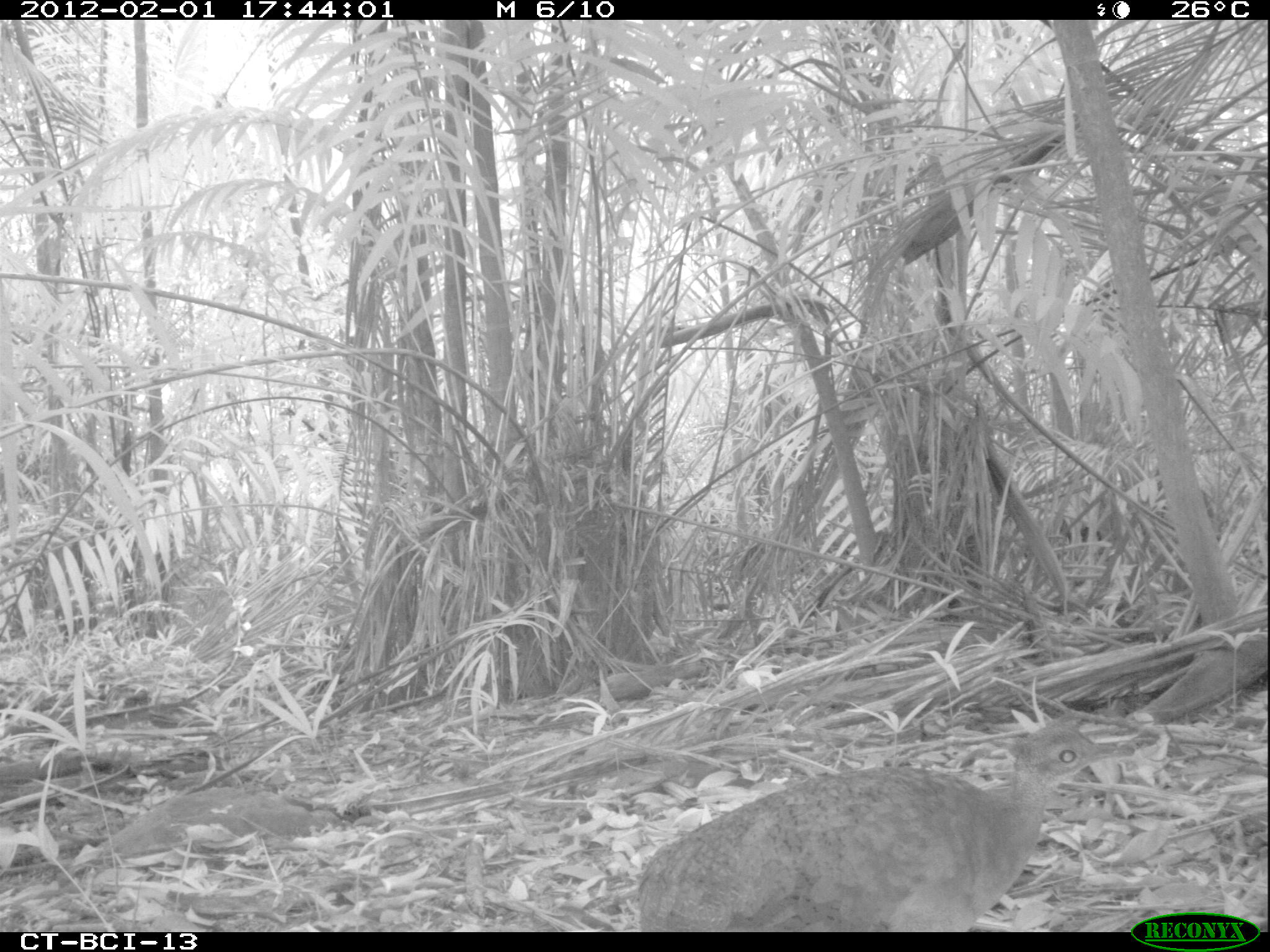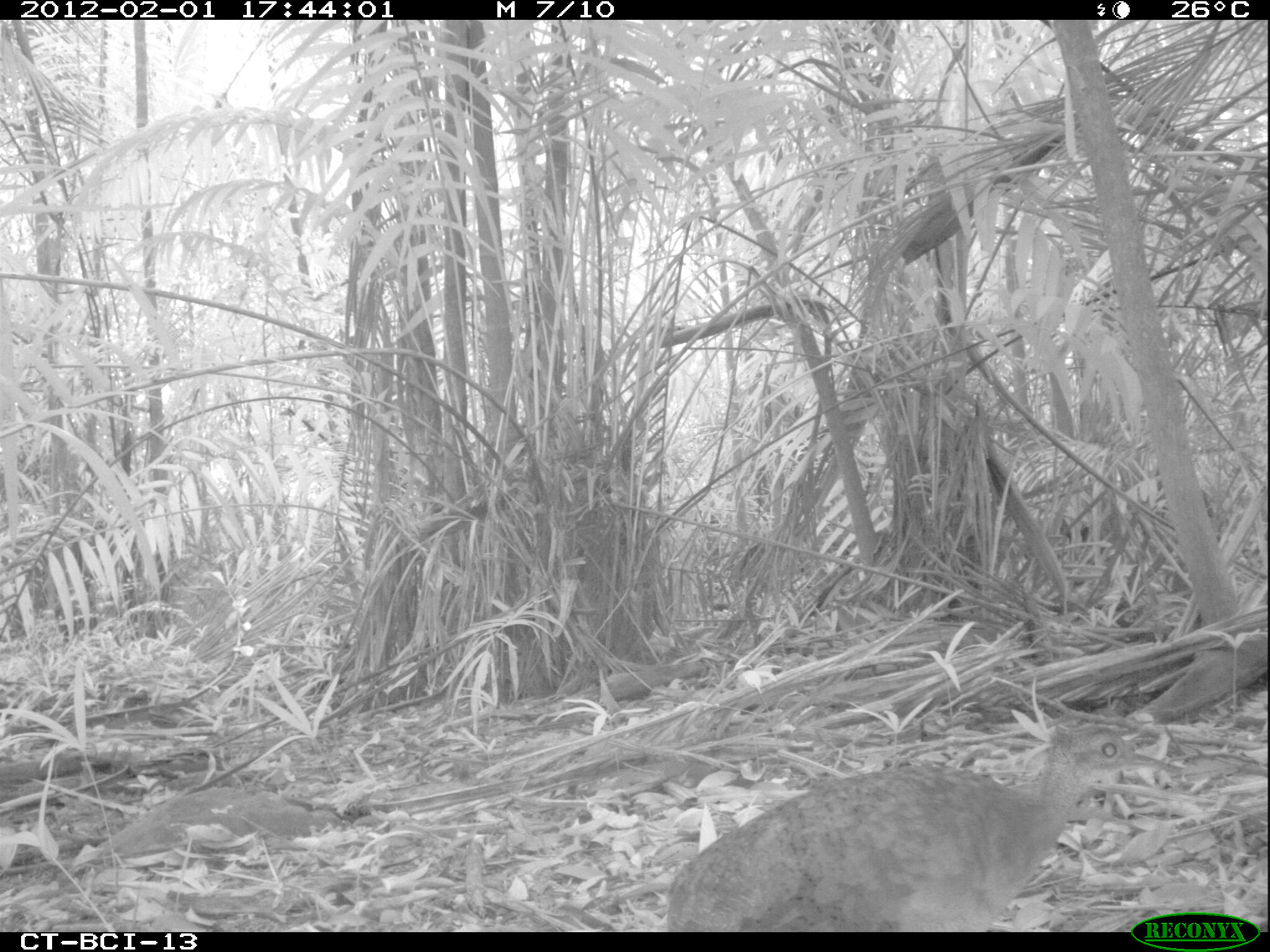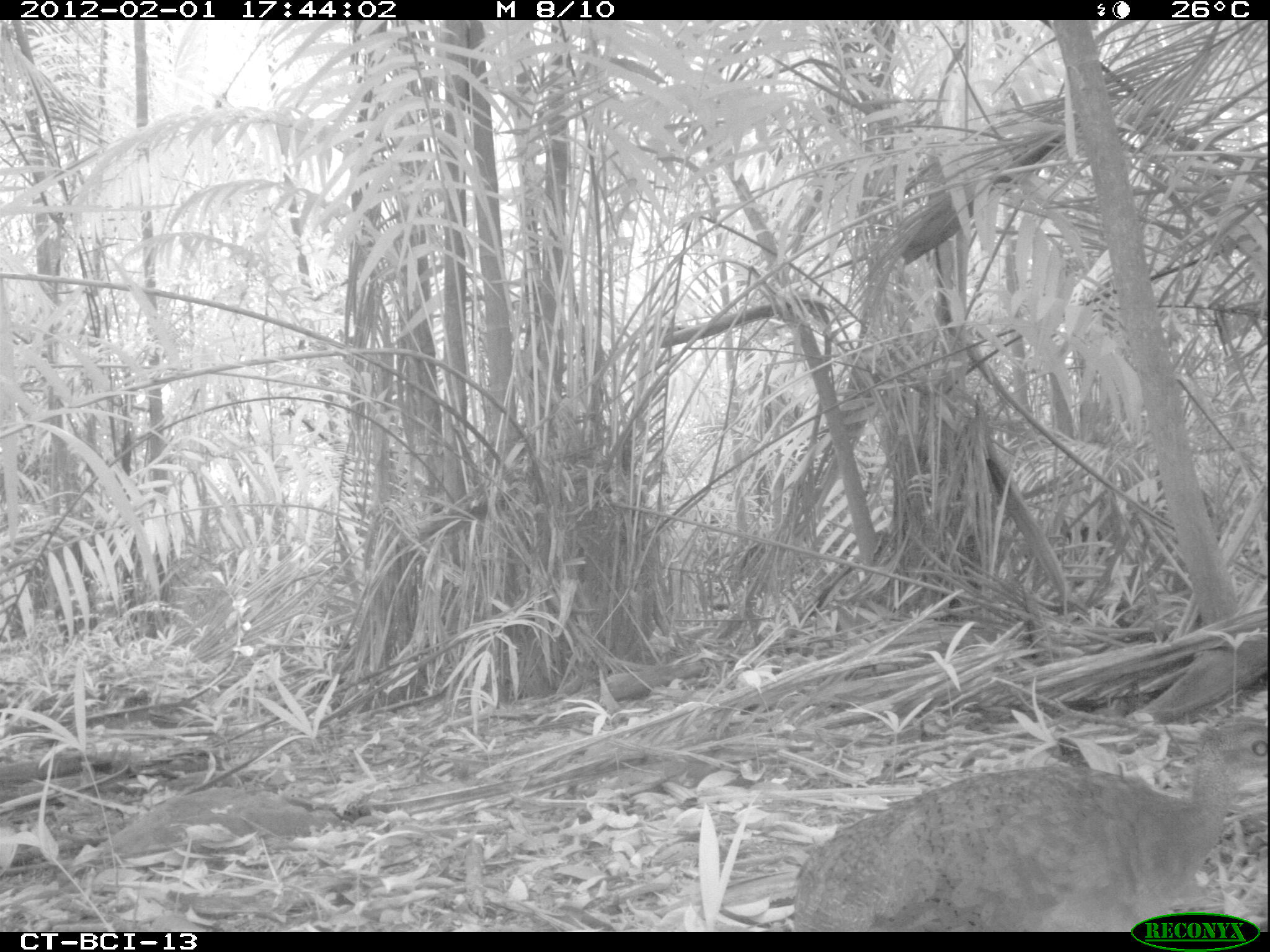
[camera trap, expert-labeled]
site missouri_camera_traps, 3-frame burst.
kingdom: Animalia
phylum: Chordata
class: Aves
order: Tinamiformes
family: Tinamidae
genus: Tinamus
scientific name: Tinamus major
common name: great tinamou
Great tinamou (Tinamus major). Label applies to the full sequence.